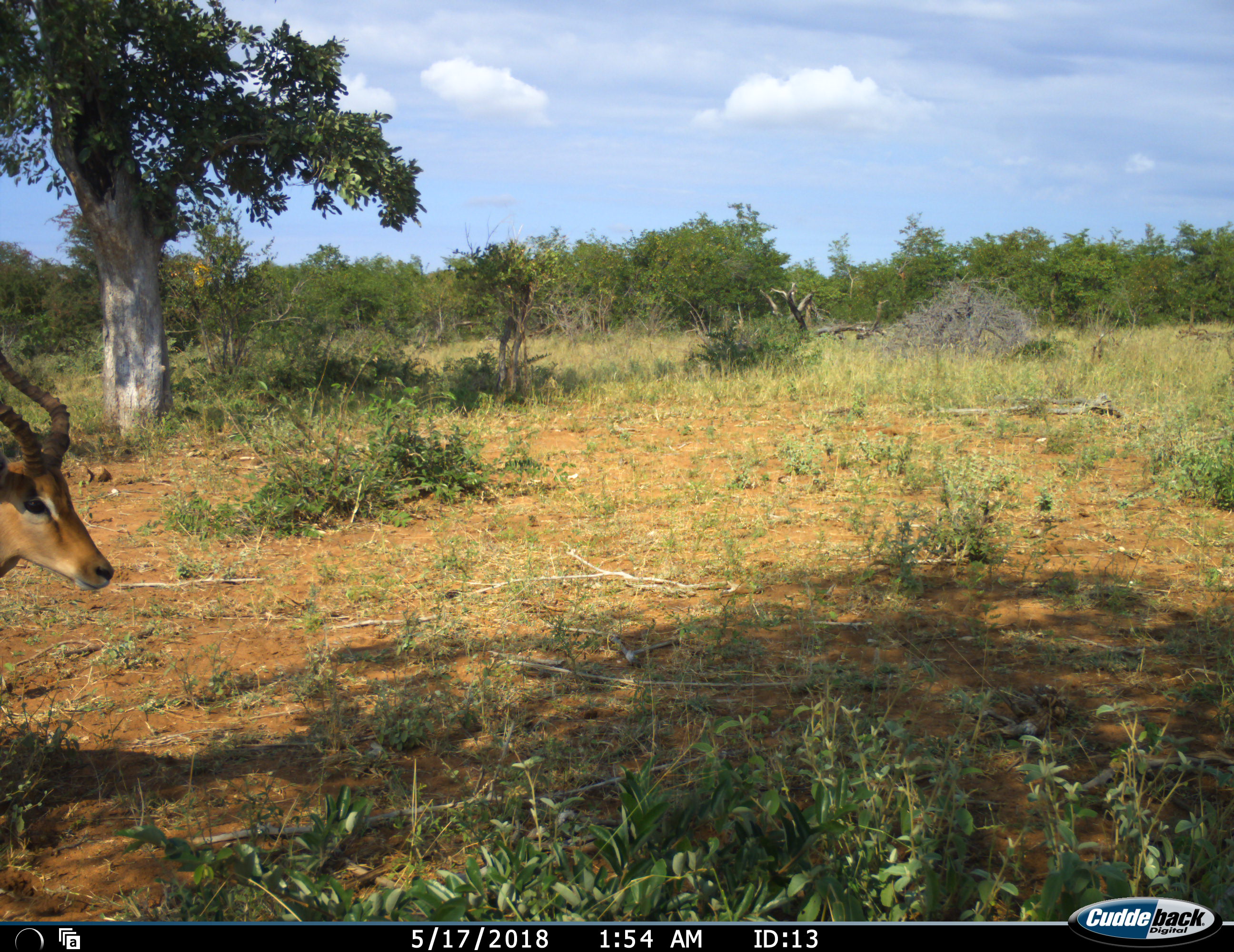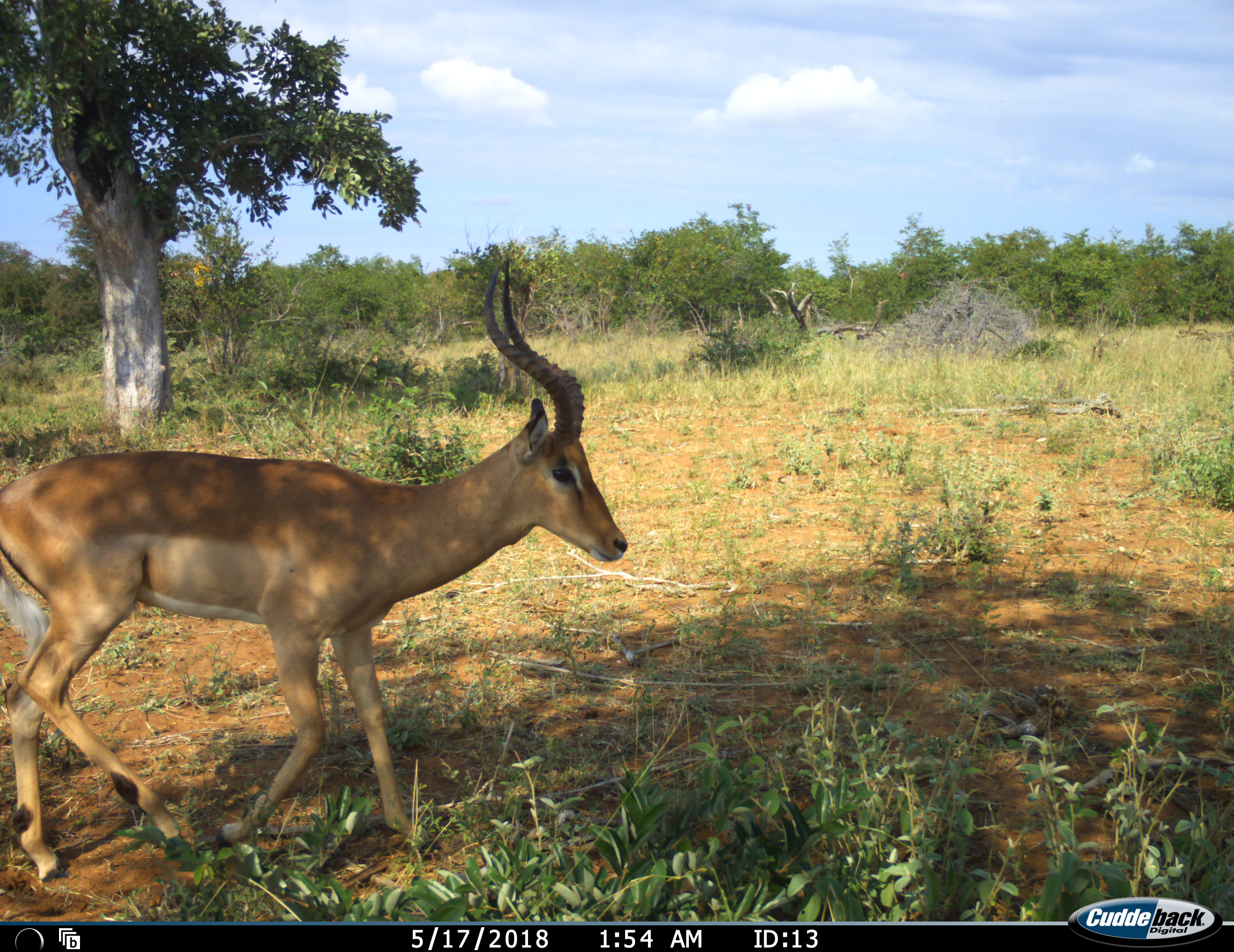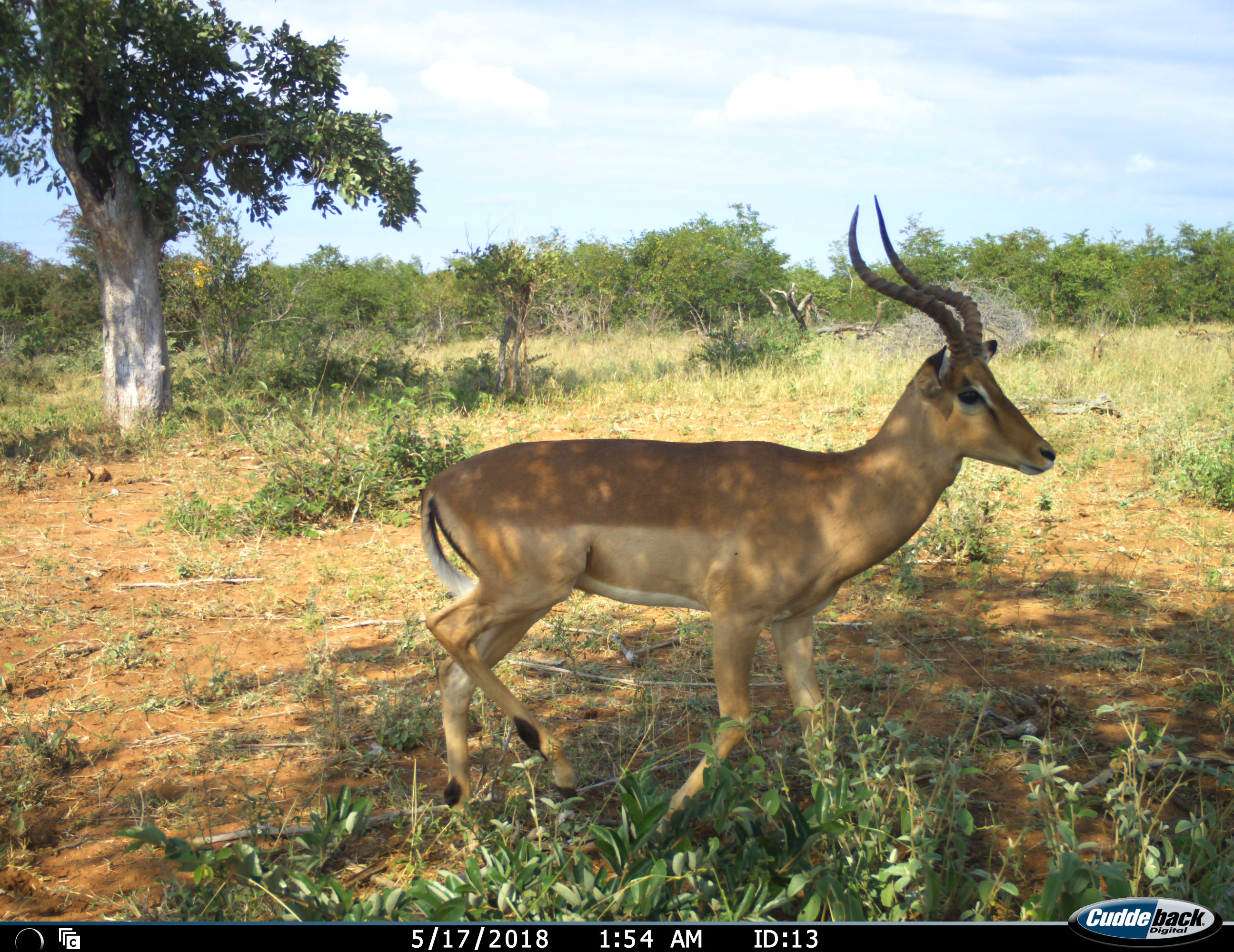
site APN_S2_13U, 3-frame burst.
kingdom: Animalia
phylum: Chordata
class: Mammalia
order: Artiodactyla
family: Bovidae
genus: Aepyceros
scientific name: Aepyceros melampus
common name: impala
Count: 1.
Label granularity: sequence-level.